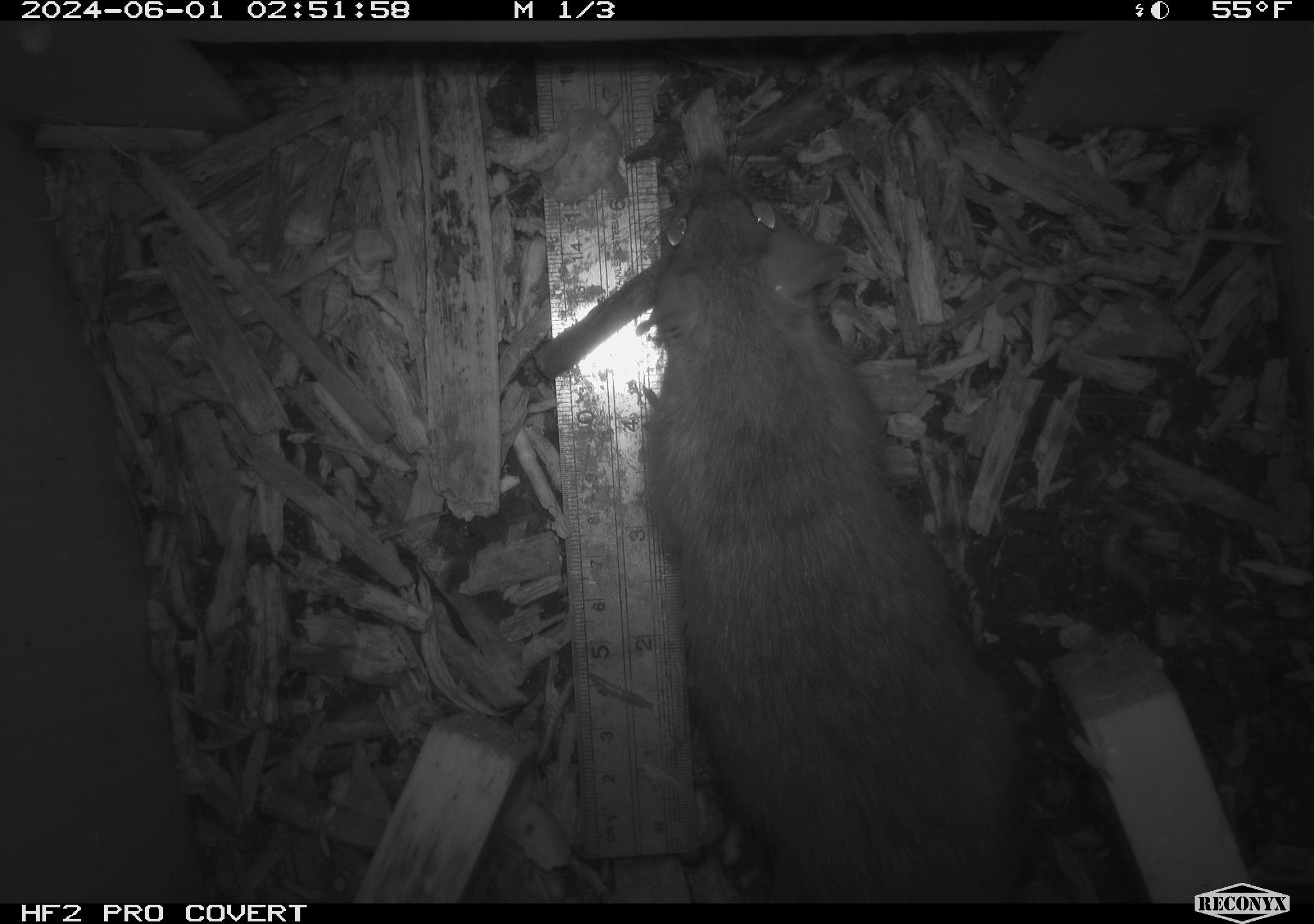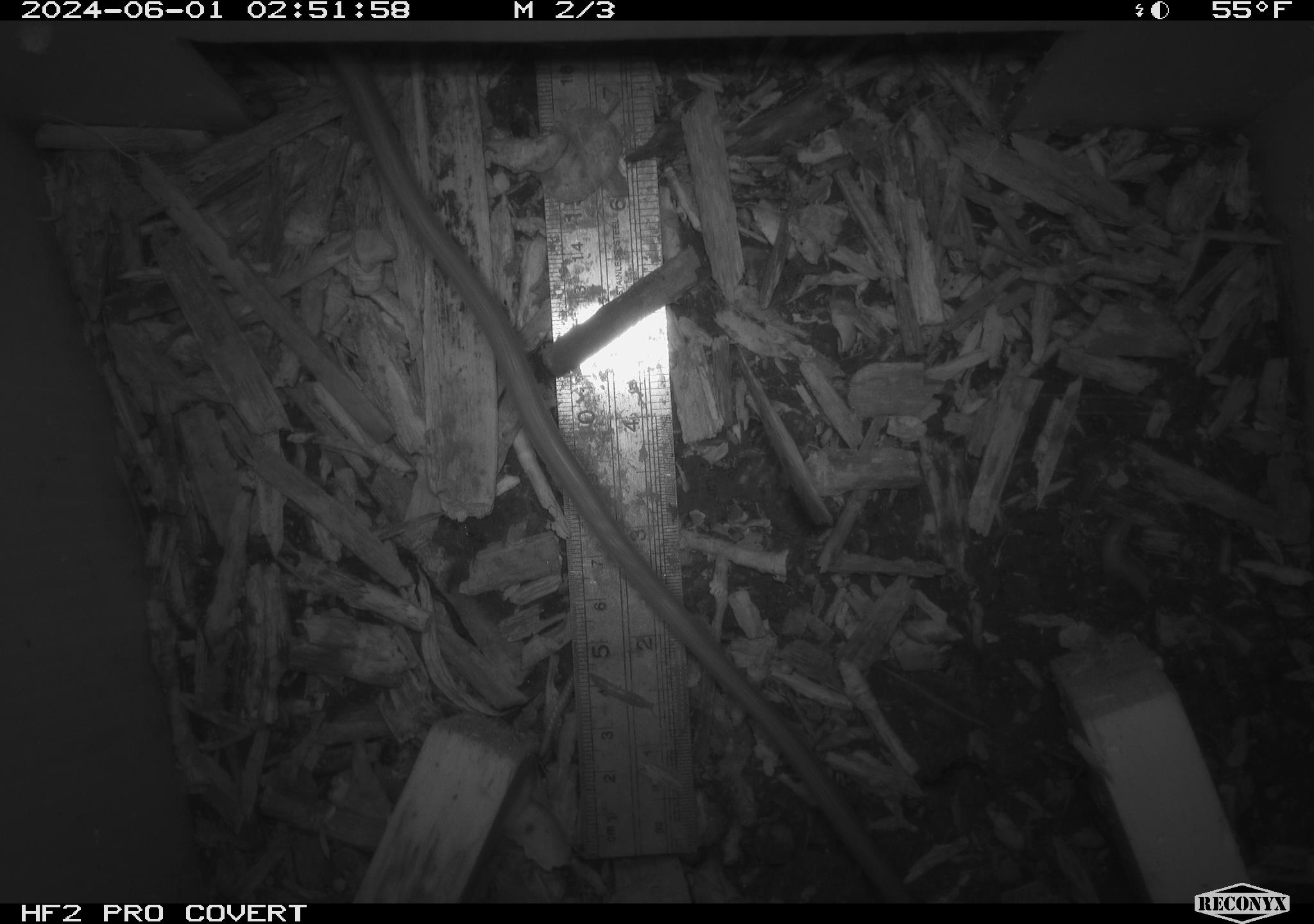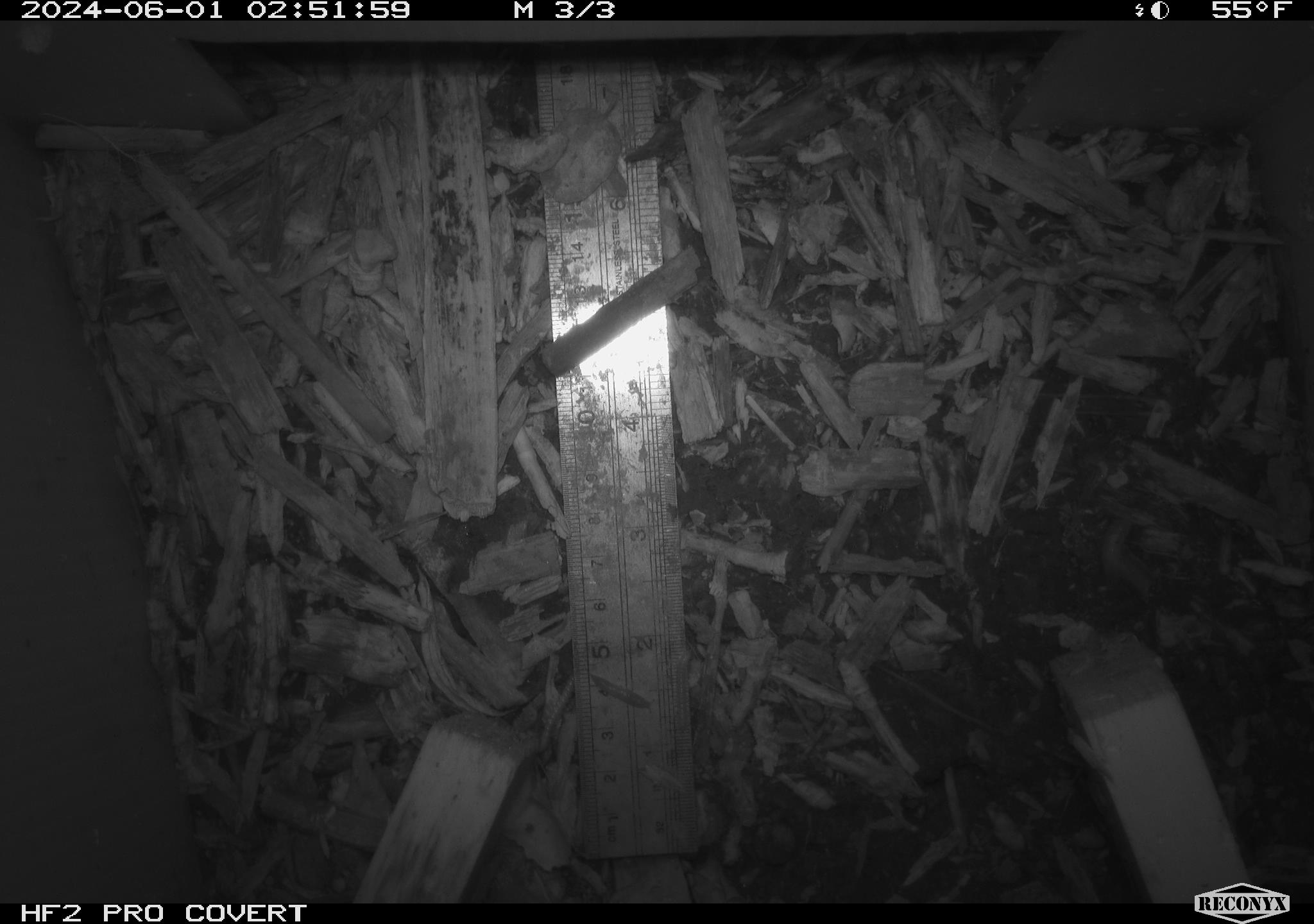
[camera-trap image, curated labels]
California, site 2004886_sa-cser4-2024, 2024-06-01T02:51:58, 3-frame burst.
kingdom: Animalia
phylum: Chordata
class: Mammalia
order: Rodentia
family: Muridae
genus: Rattus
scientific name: Rattus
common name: rat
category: rattus species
Rattus species (rat) (Rattus).